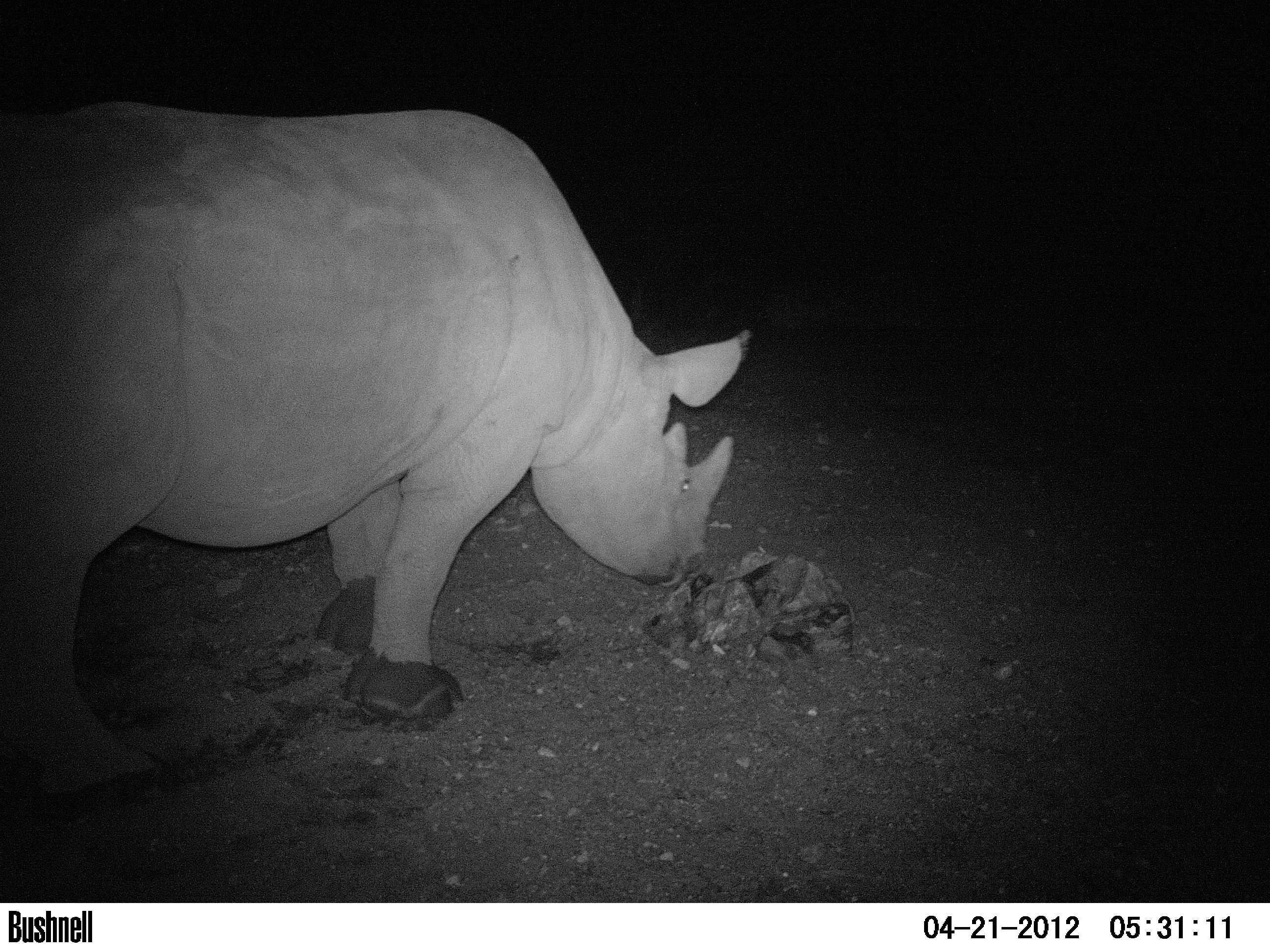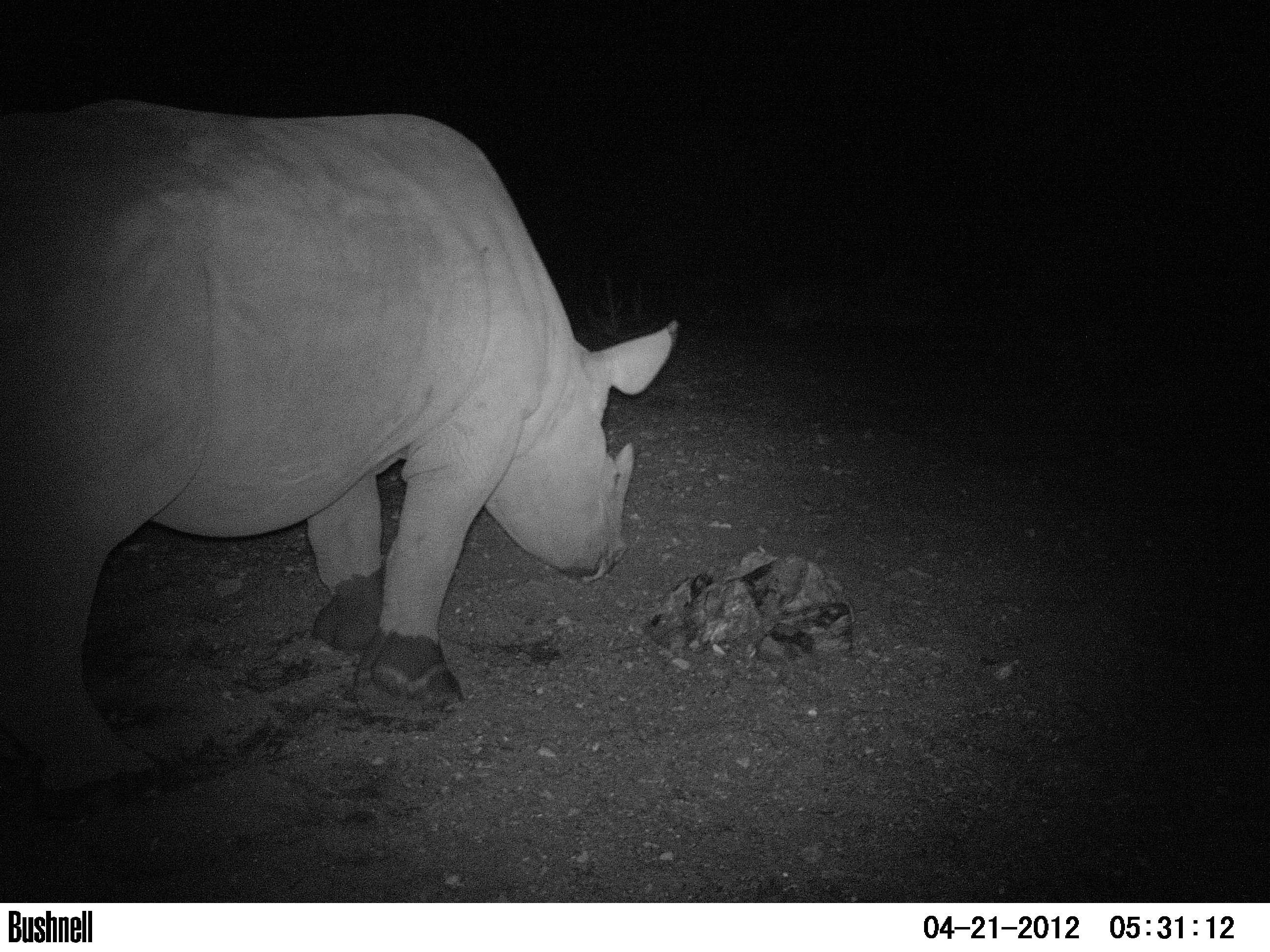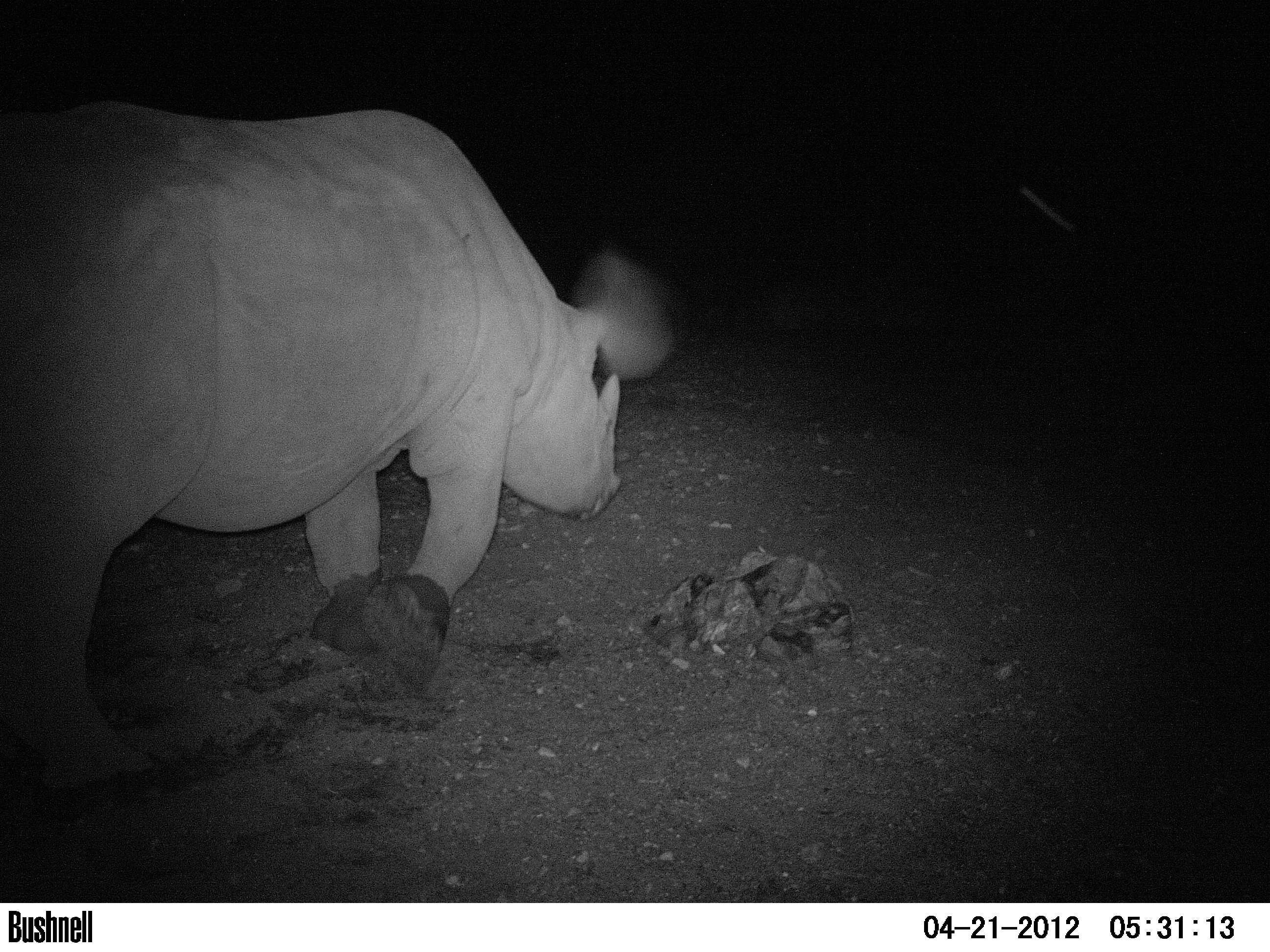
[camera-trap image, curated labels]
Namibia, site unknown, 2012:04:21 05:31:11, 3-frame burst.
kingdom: Animalia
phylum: Chordata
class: Mammalia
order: Perissodactyla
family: Rhinocerotidae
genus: Diceros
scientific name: Diceros bicornis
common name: black rhinoceros